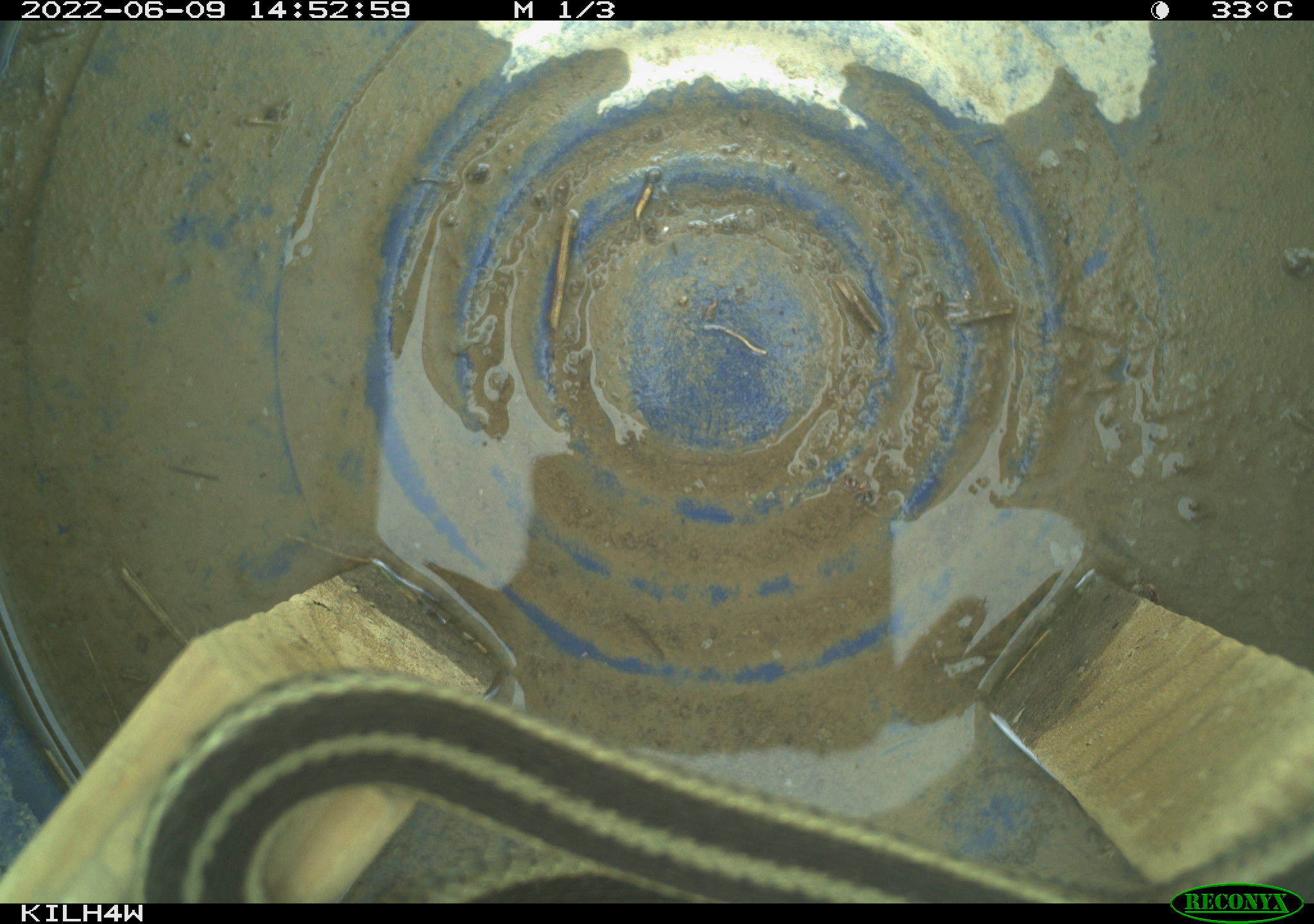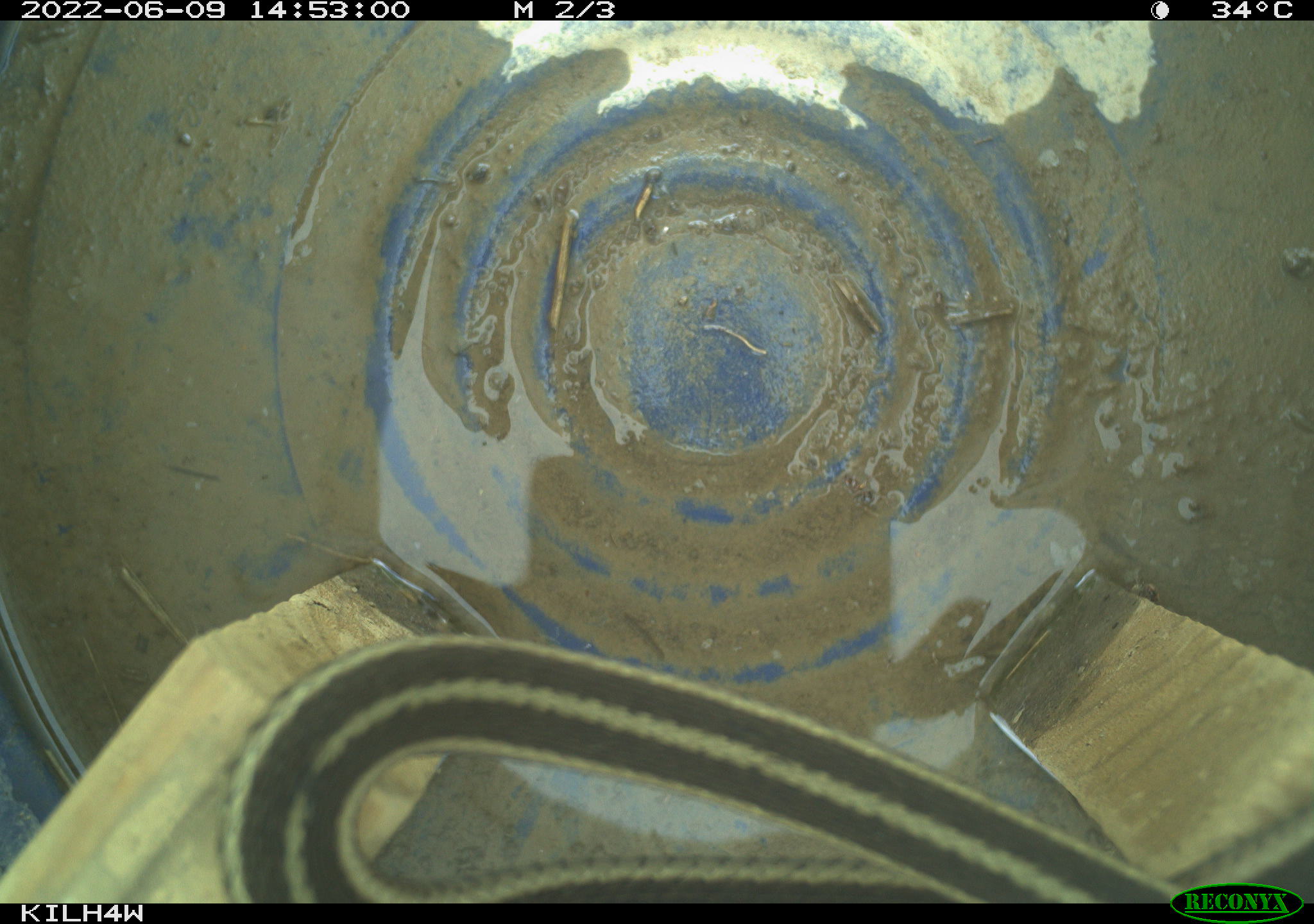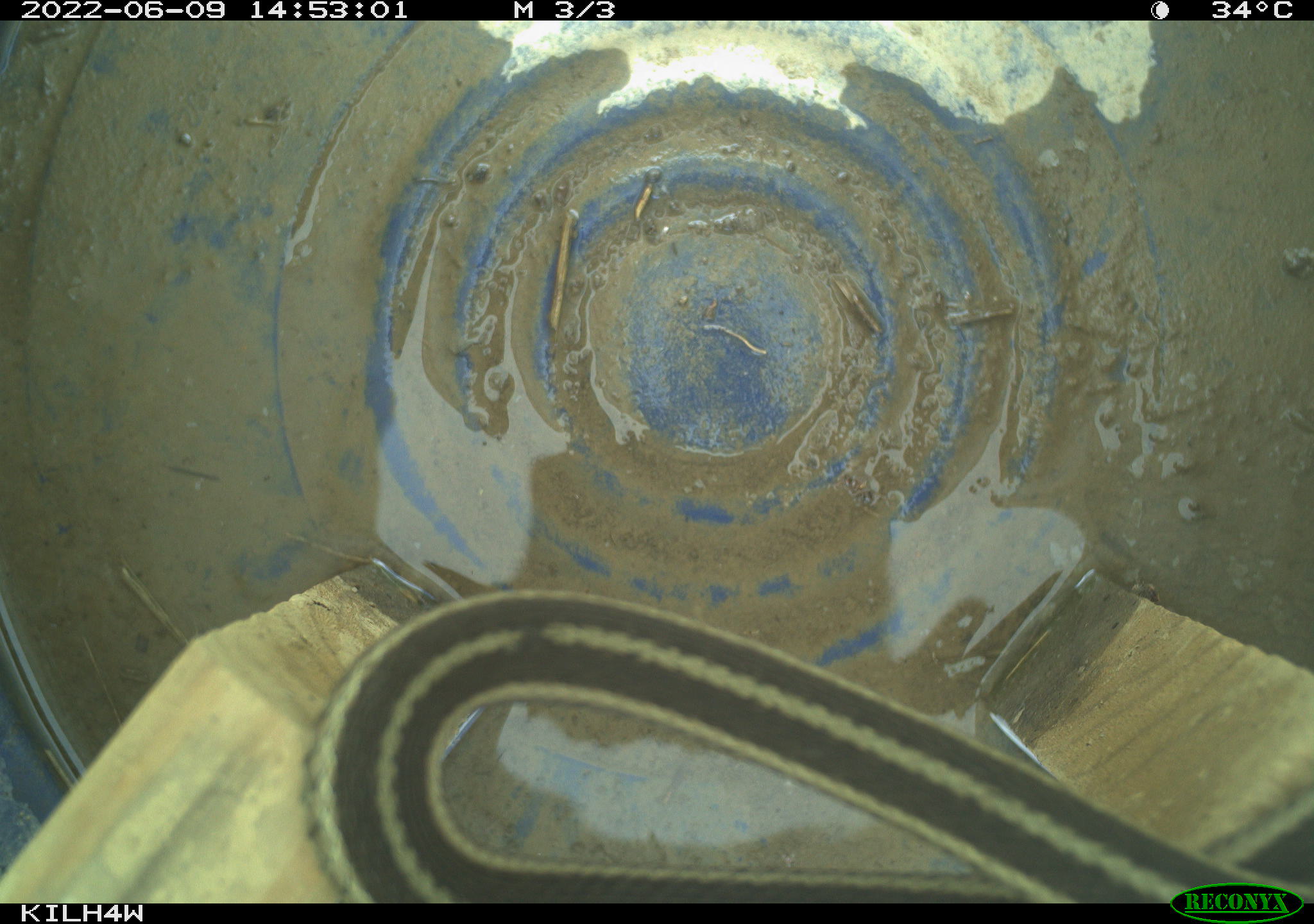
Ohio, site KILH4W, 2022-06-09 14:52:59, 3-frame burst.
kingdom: Animalia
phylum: Chordata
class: Reptilia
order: Squamata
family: Colubridae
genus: Thamnophis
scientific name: Thamnophis sirtalis sirtalis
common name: eastern gartersnake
Eastern gartersnake (Thamnophis sirtalis sirtalis).